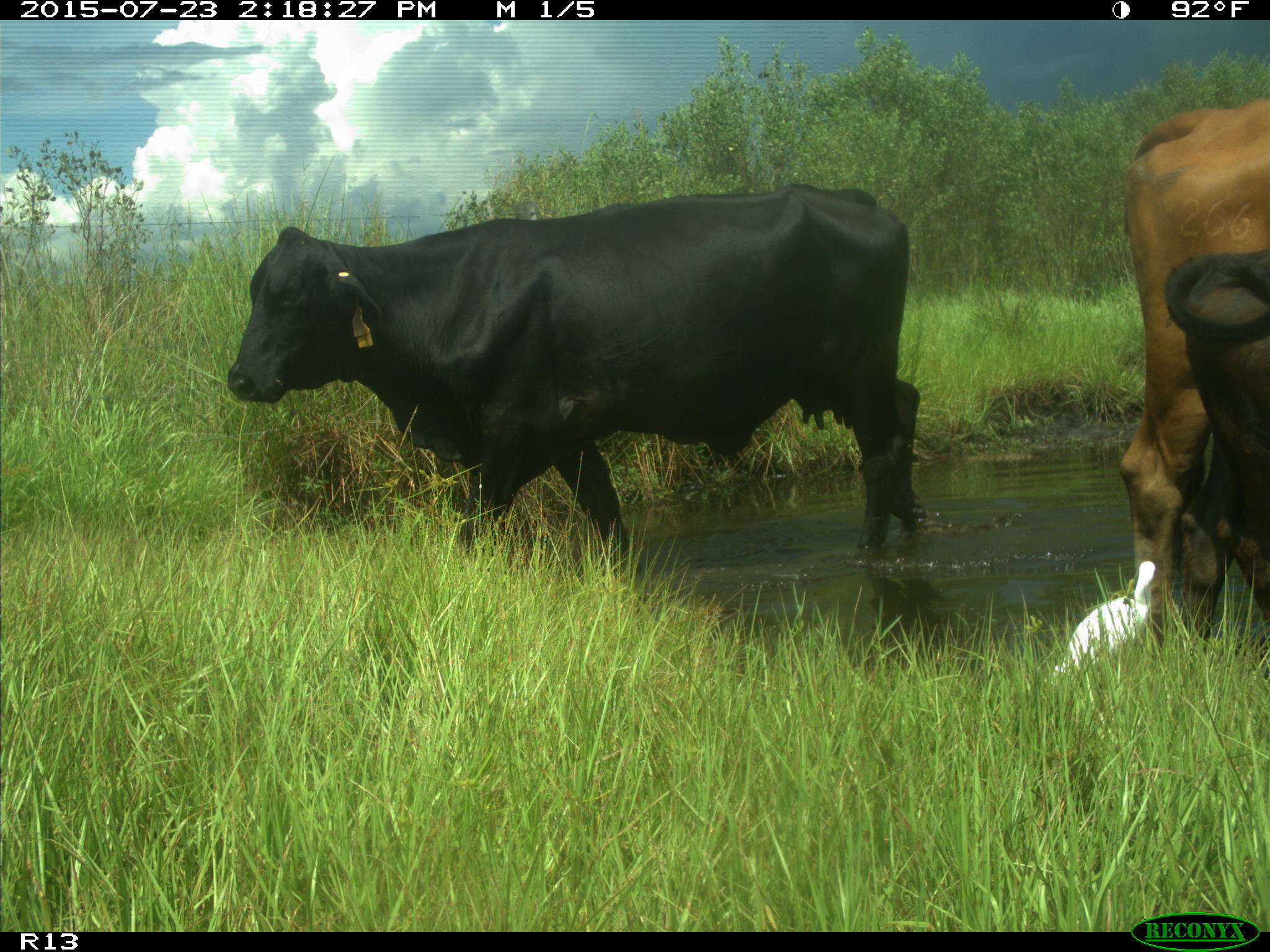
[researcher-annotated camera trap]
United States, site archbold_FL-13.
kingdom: Animalia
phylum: Chordata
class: Mammalia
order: Artiodactyla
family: Bovidae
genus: Bos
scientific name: Bos taurus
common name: domestic cow